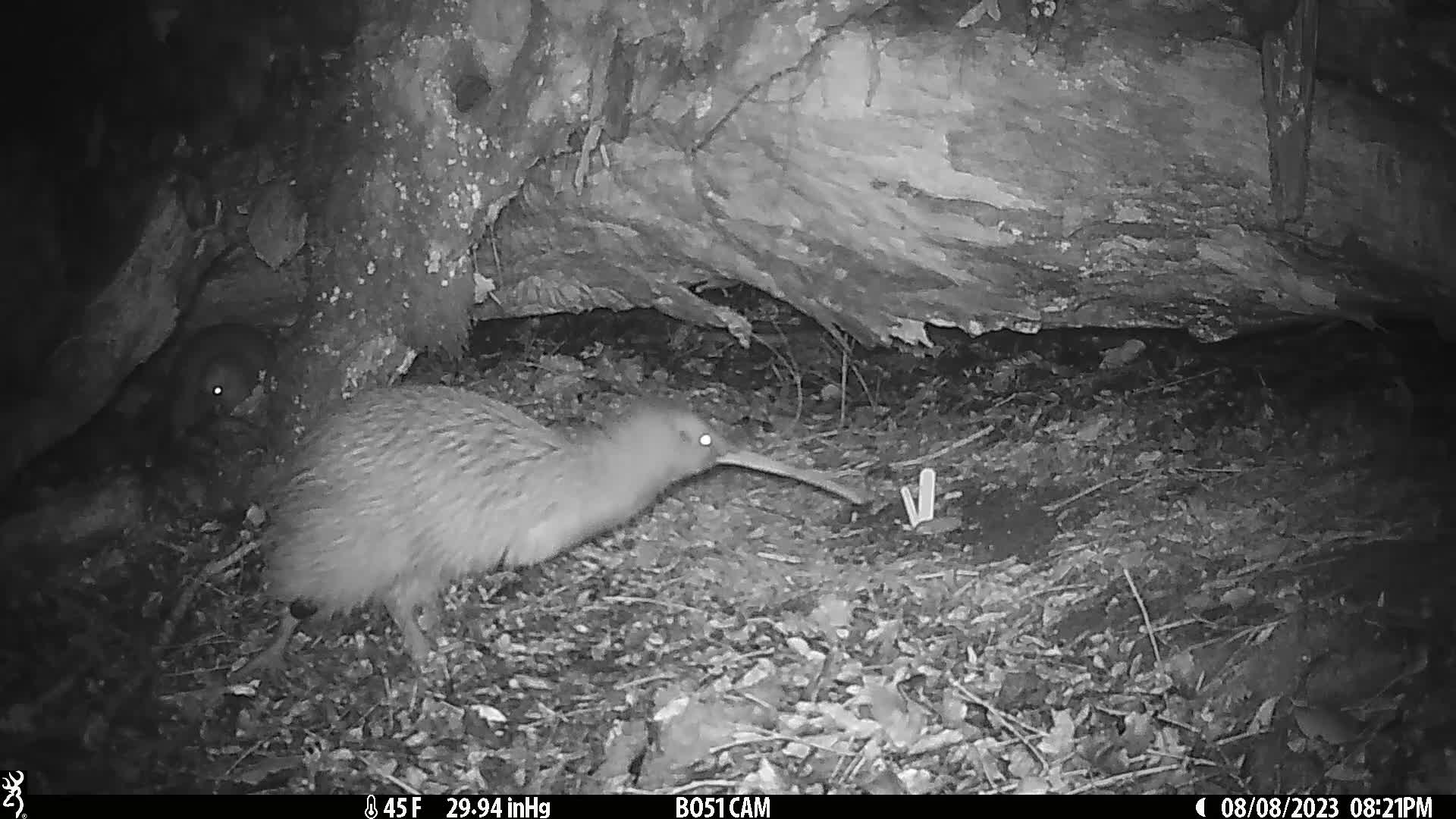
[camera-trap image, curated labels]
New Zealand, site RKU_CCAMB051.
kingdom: Animalia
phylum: Chordata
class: Aves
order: Apterygiformes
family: Apterygidae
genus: Apteryx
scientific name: Apteryx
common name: kiwi